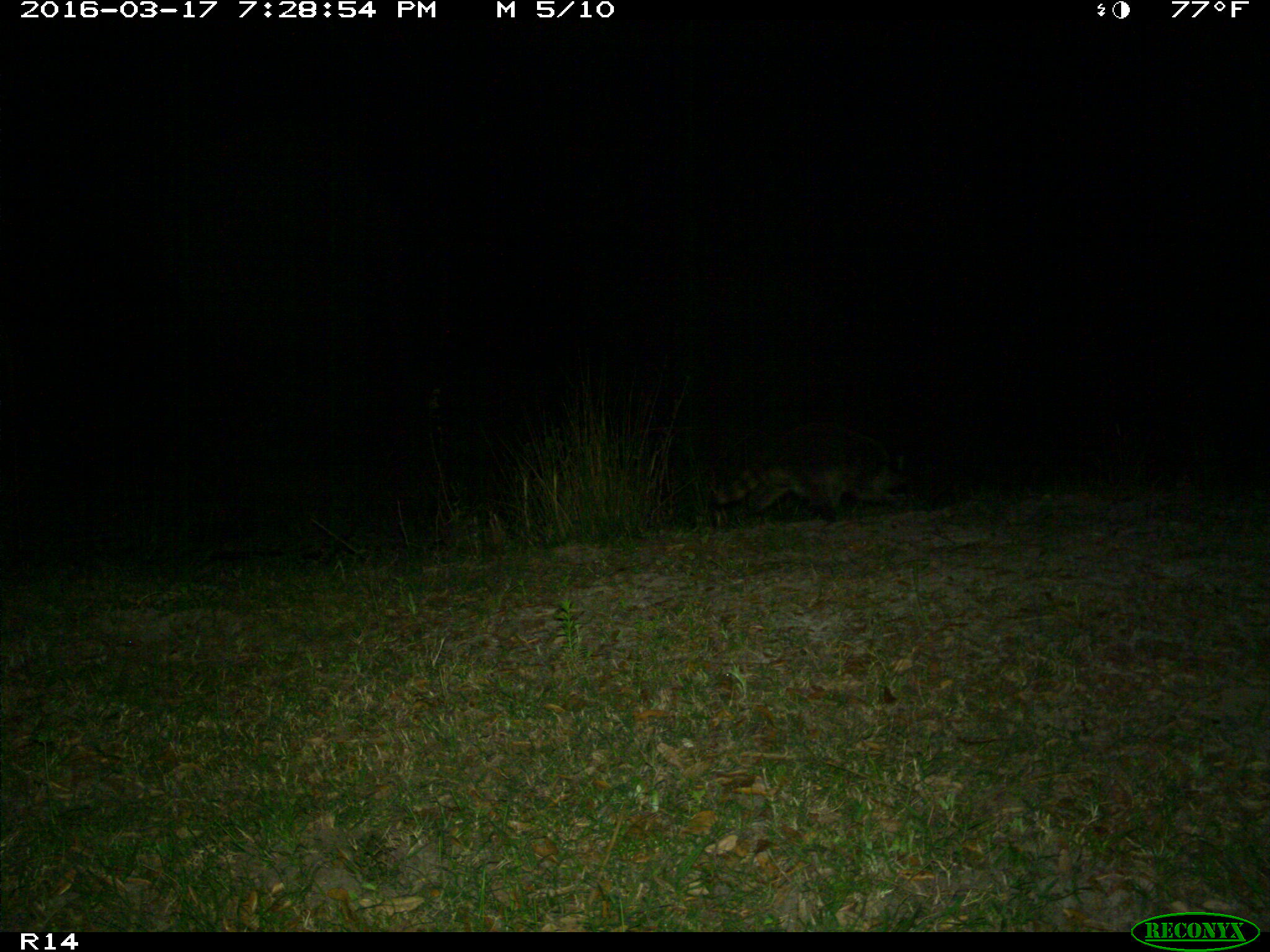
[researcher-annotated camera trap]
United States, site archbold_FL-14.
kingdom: Animalia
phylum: Chordata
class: Mammalia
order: Carnivora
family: Procyonidae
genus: Procyon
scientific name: Procyon lotor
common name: common raccoon